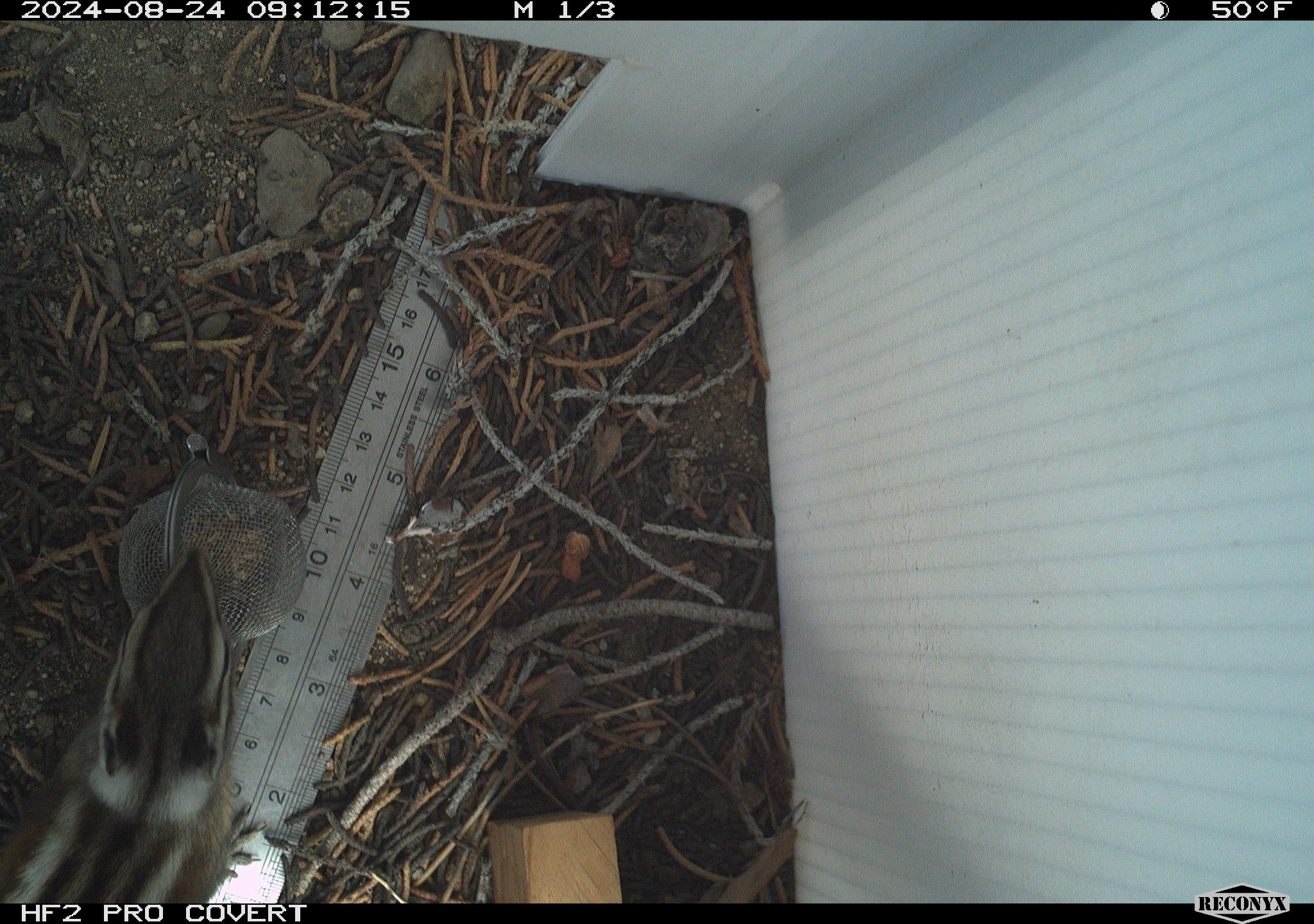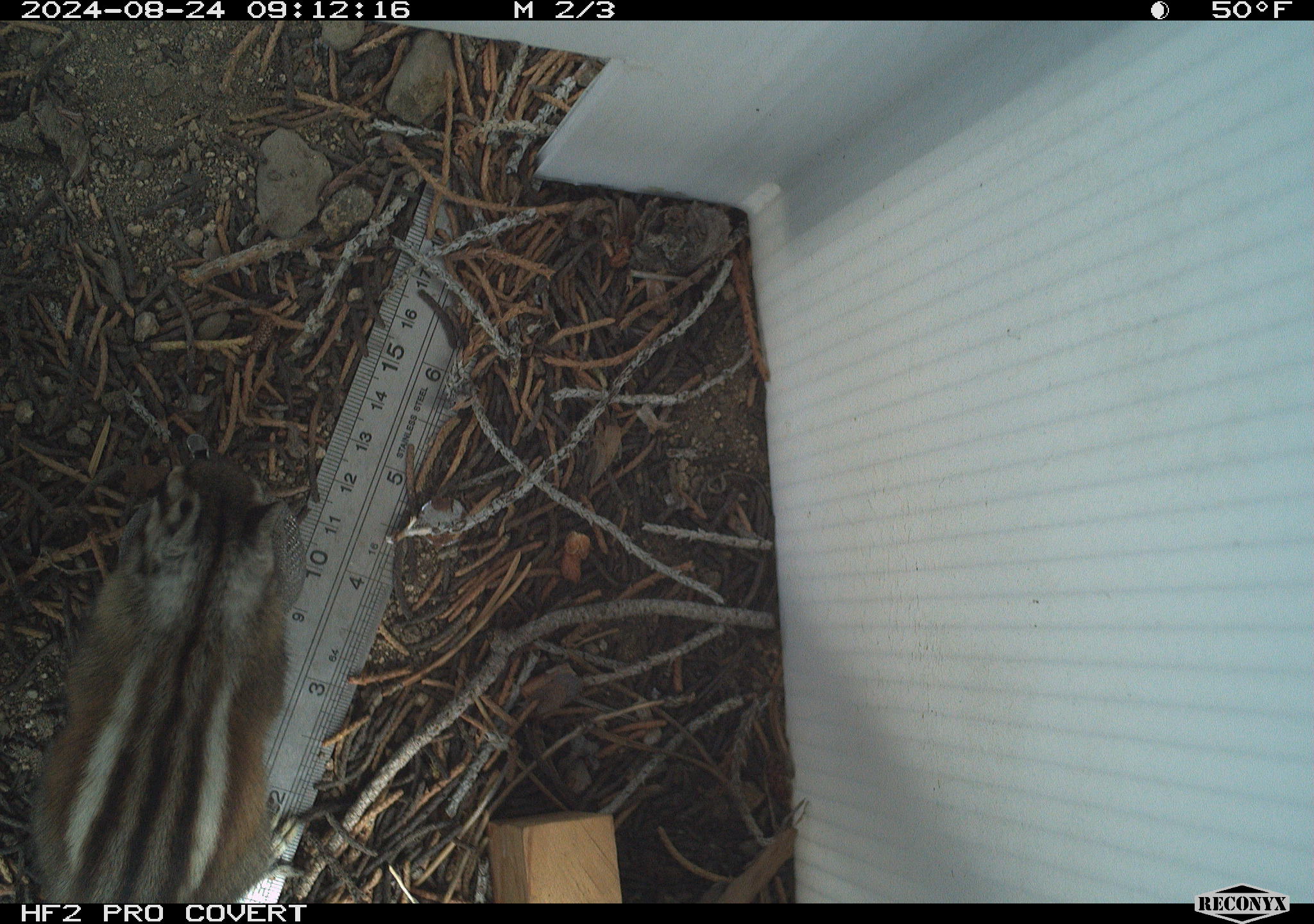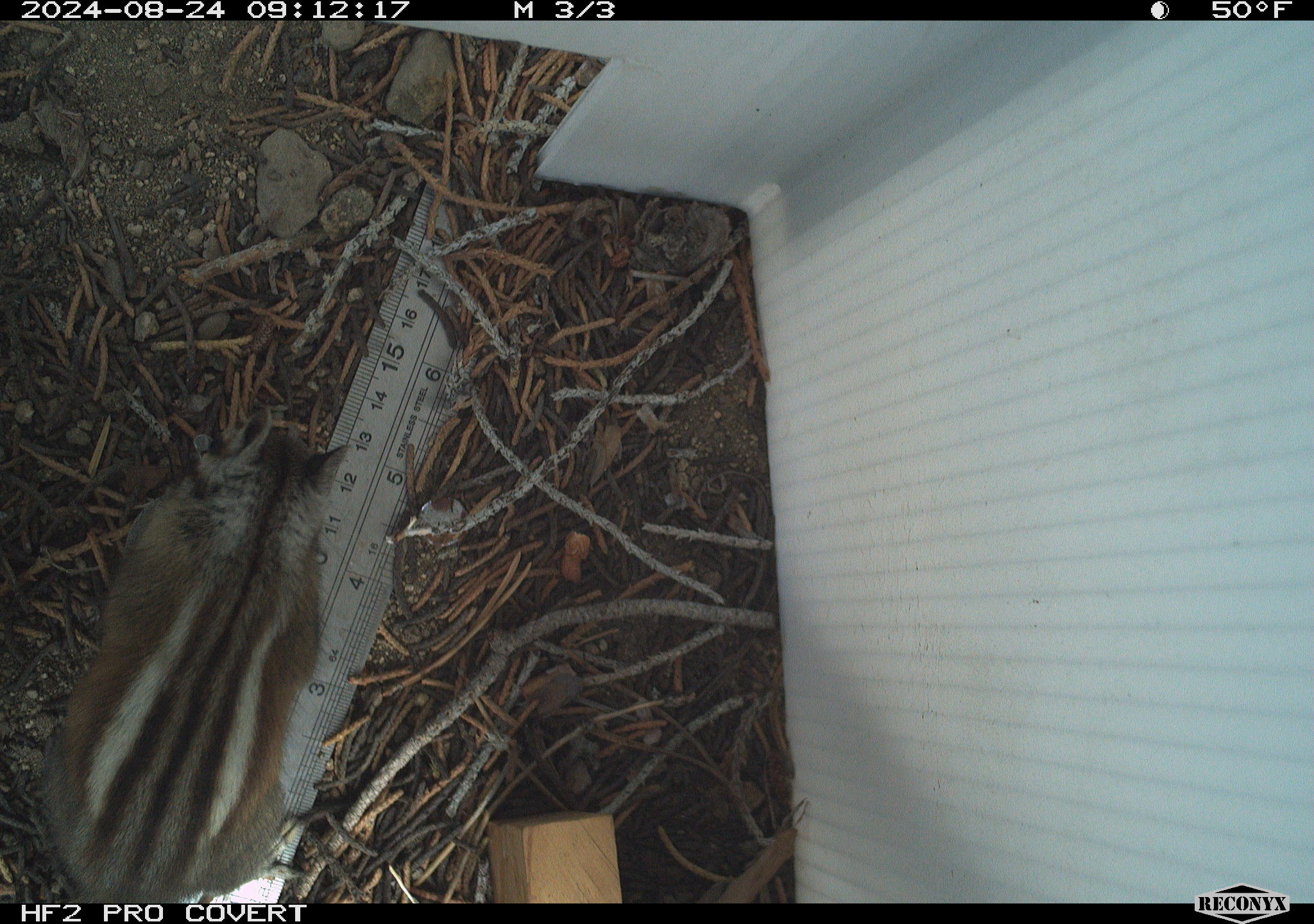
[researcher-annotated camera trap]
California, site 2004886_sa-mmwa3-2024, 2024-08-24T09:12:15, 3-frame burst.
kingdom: Animalia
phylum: Chordata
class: Mammalia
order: Rodentia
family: Sciuridae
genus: Neotamias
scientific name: Neotamias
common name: western chipmunks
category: neotamias species